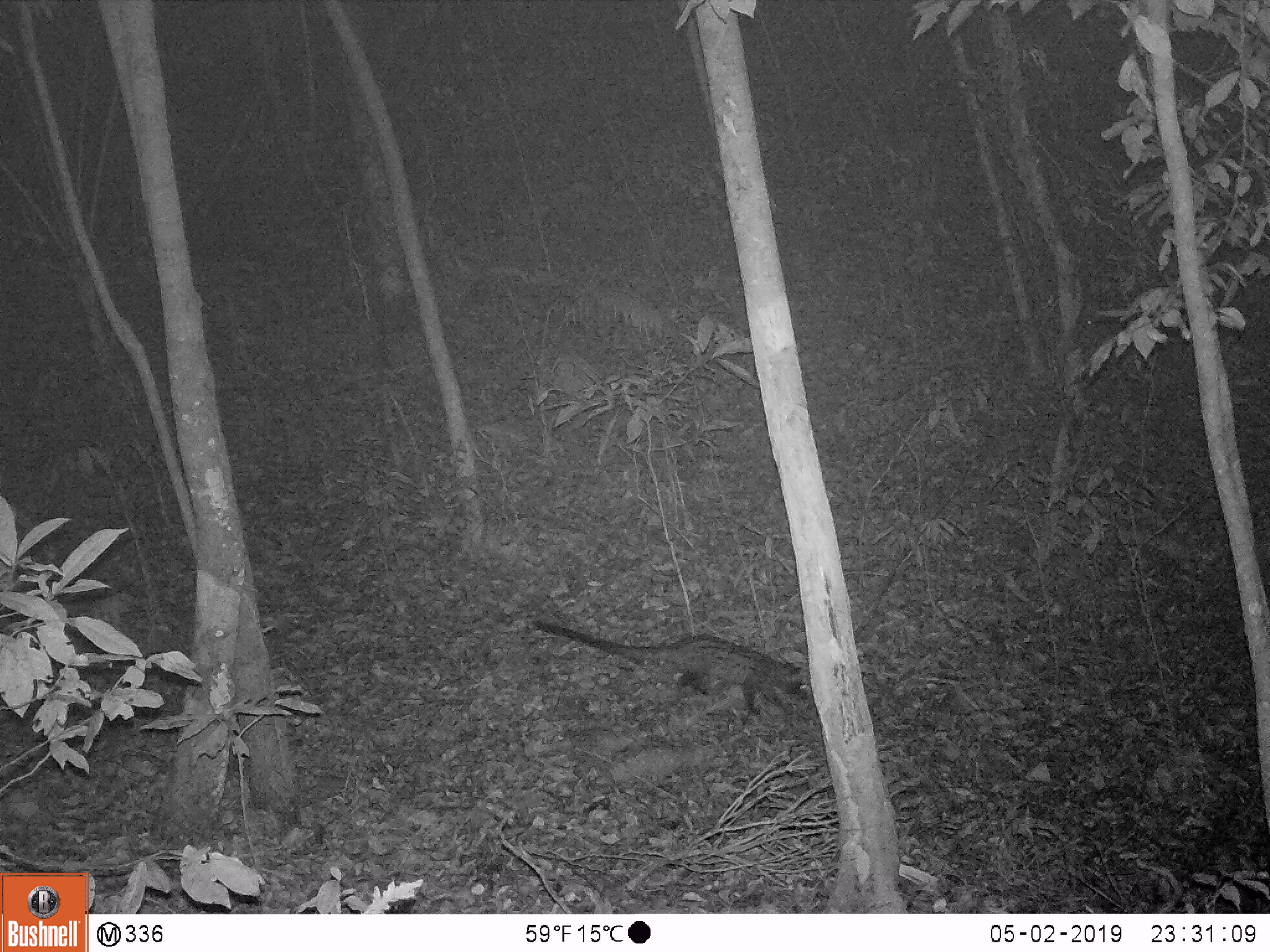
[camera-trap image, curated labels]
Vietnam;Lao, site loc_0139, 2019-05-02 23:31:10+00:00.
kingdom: Animalia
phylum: Chordata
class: Mammalia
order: Carnivora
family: Viverridae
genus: Paradoxurus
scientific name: Paradoxurus hermaphroditus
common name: common palm civet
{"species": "common palm civet (Paradoxurus hermaphroditus)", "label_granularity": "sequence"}